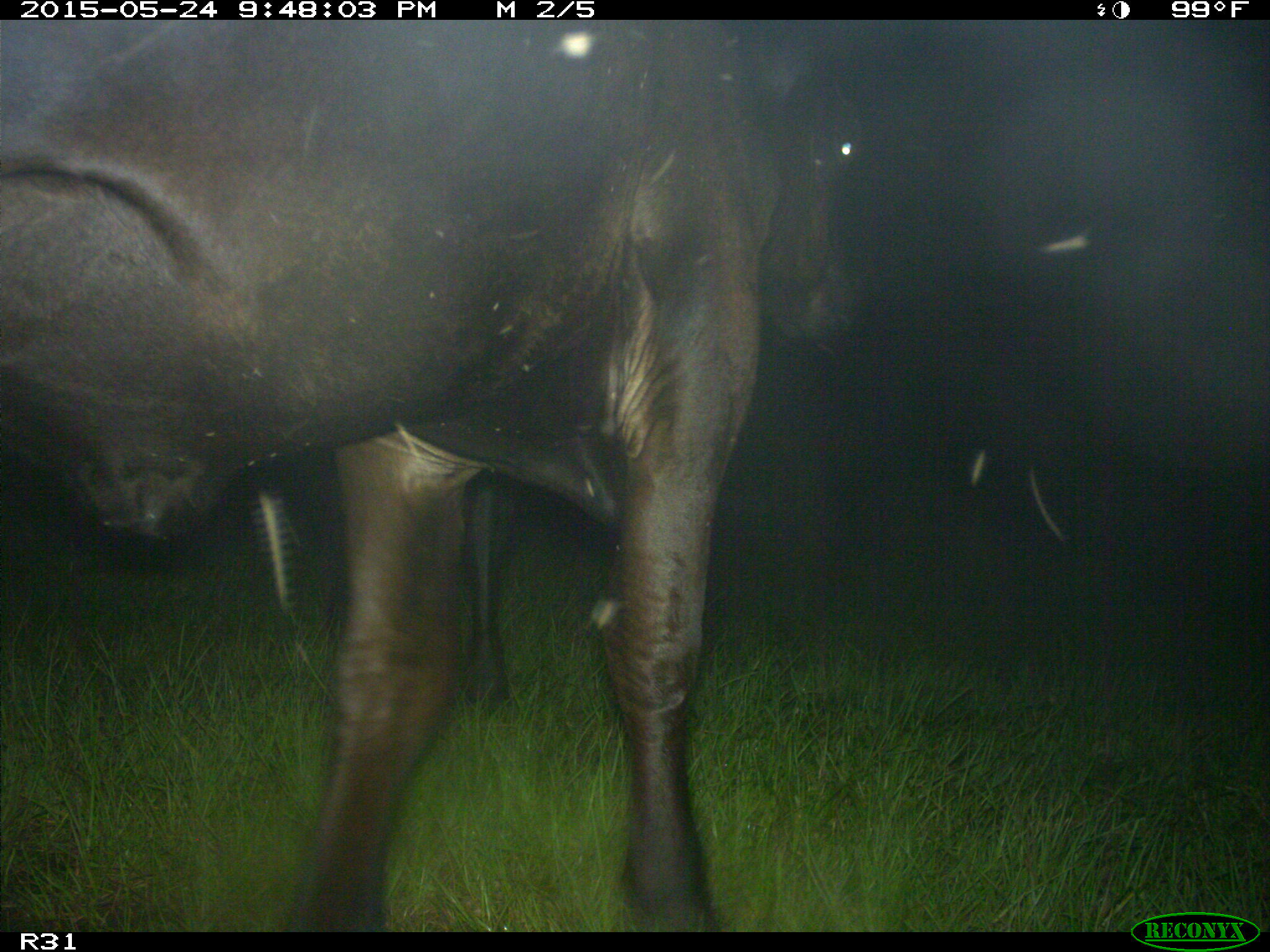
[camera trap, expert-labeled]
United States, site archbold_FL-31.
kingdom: Animalia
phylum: Chordata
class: Mammalia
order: Artiodactyla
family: Bovidae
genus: Bos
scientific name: Bos taurus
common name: domestic cow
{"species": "Bos taurus (domestic cow)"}